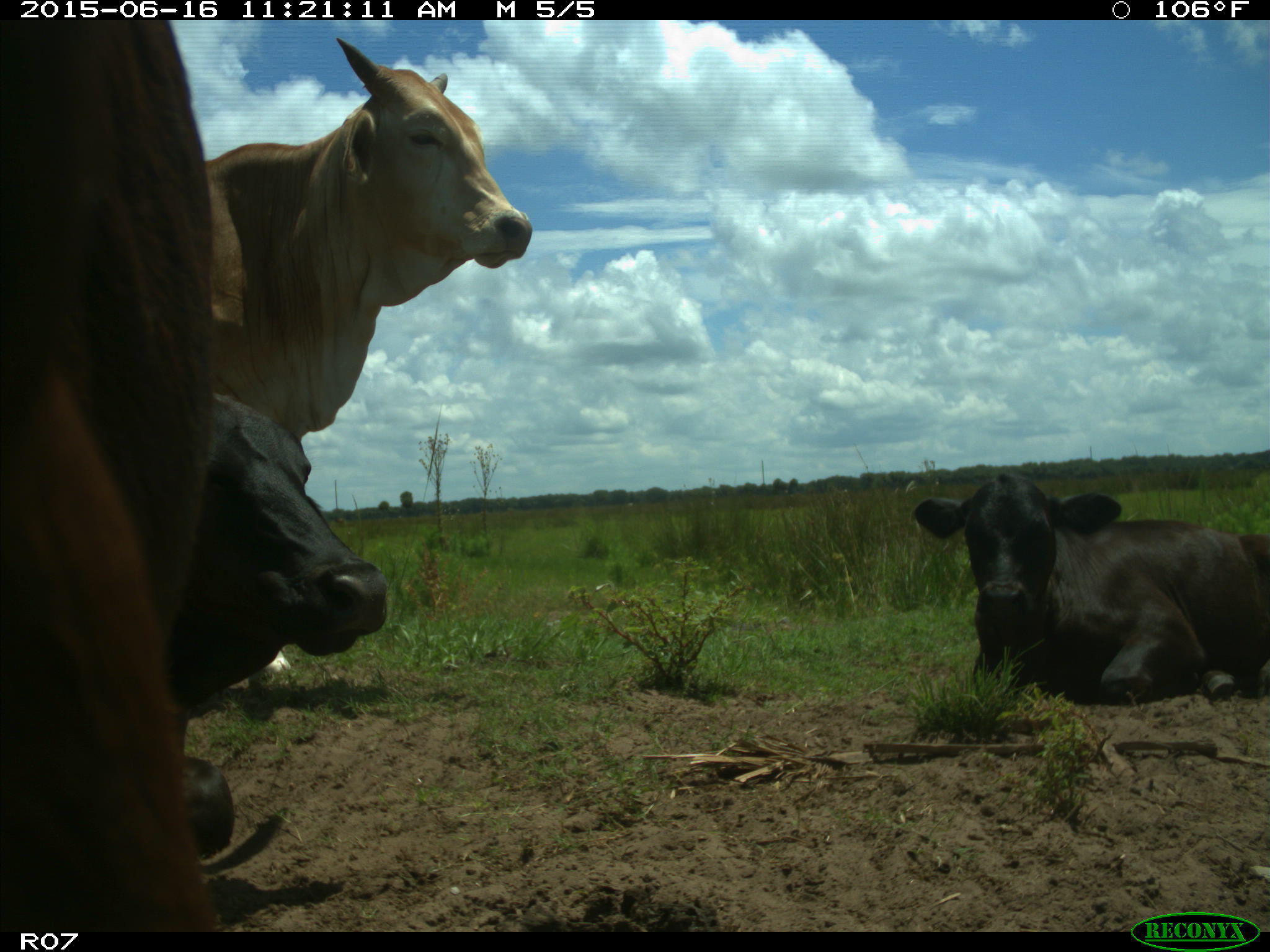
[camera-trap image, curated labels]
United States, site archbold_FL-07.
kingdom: Animalia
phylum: Chordata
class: Mammalia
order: Artiodactyla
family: Bovidae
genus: Bos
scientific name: Bos taurus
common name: domestic cow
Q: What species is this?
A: Bos taurus (domestic cow).